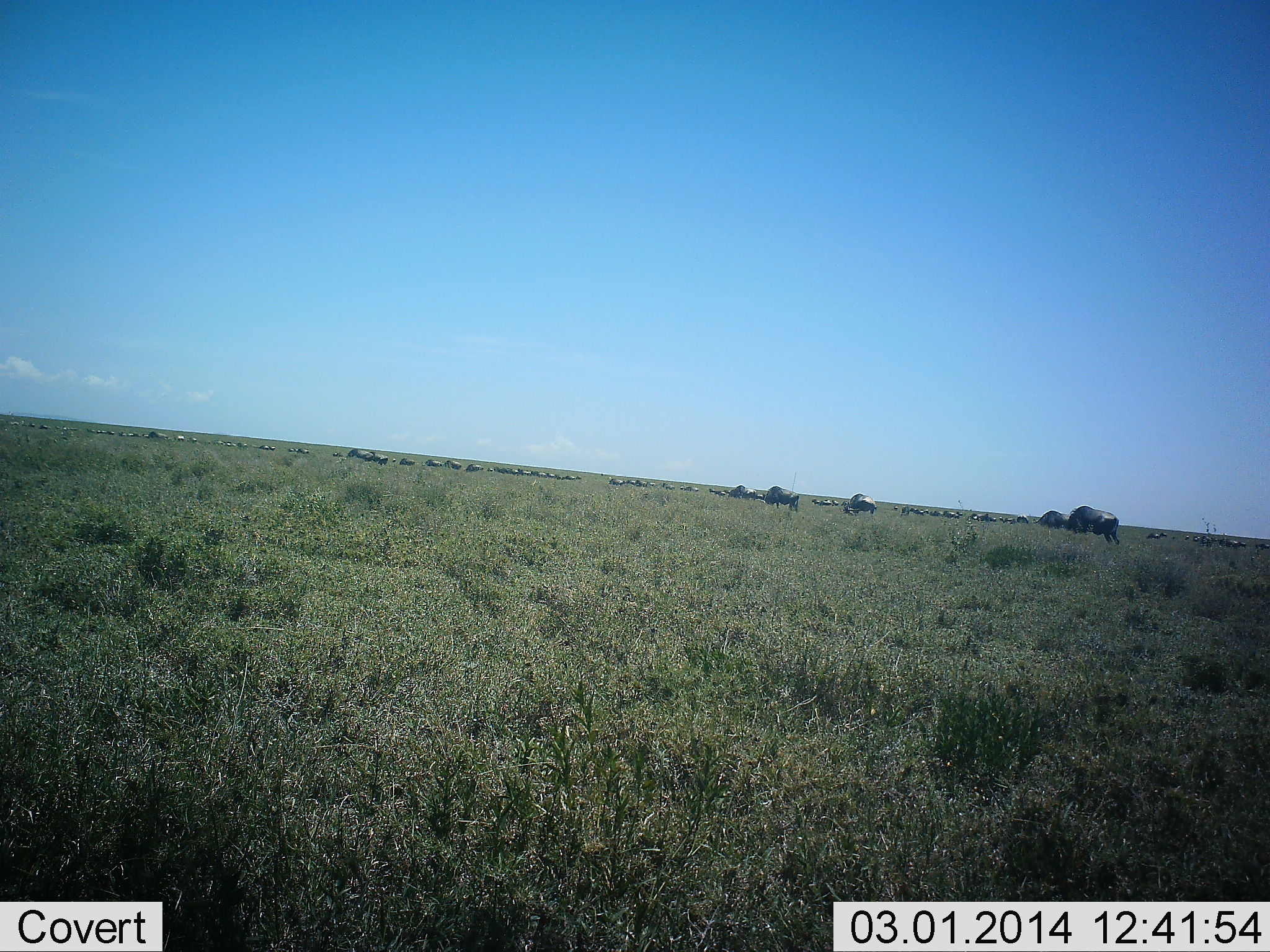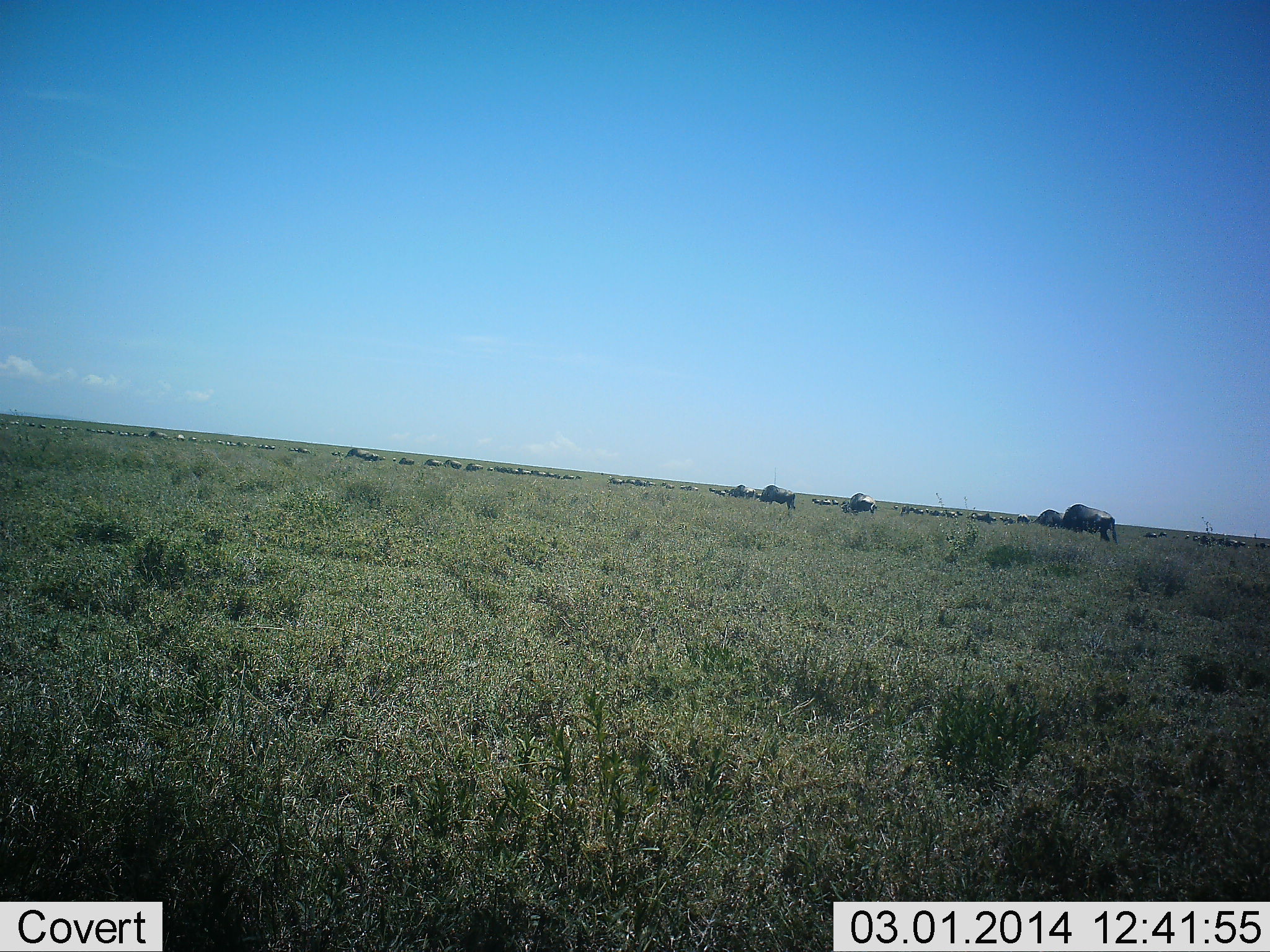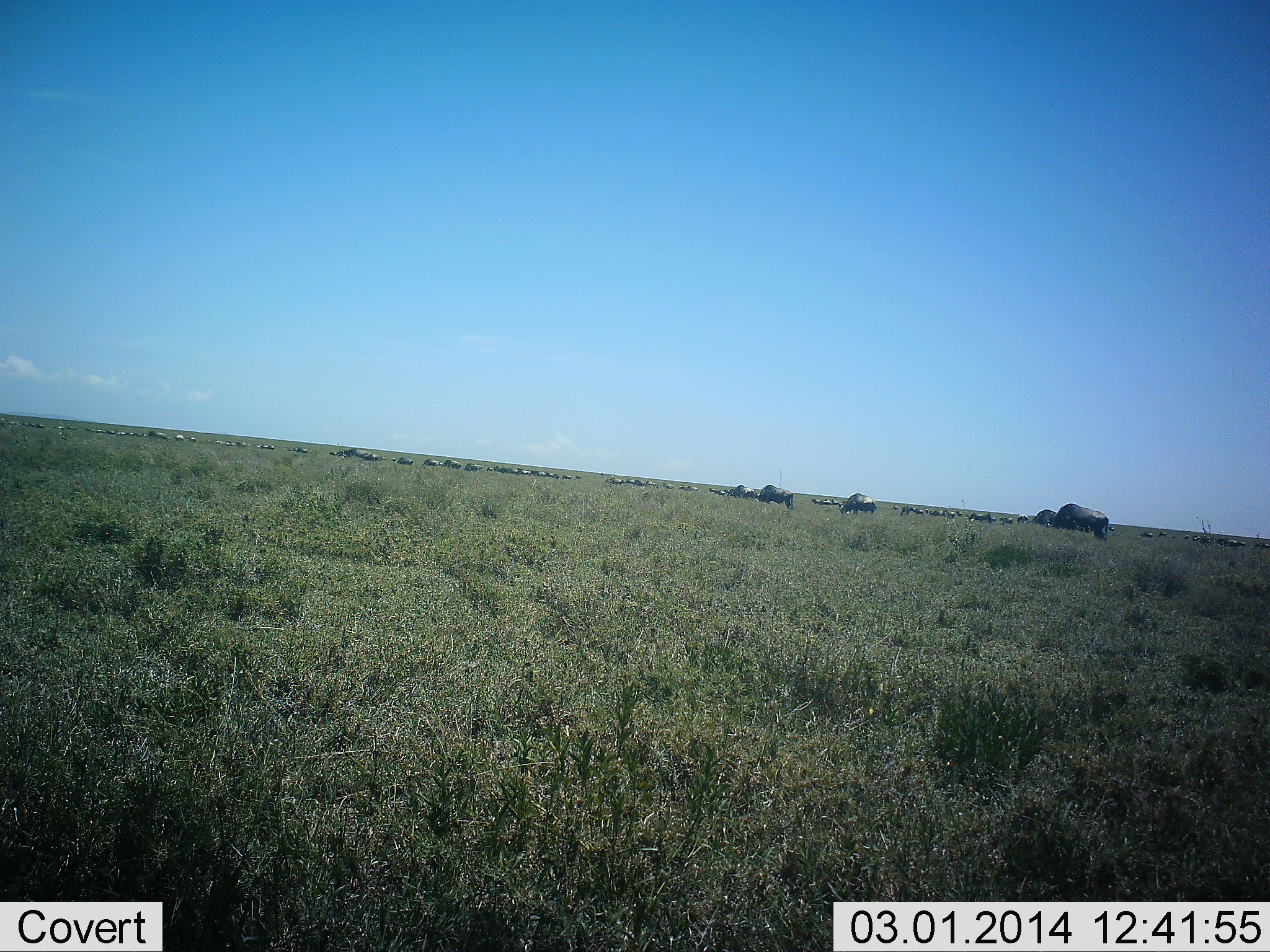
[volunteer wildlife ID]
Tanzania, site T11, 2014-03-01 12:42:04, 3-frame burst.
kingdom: Animalia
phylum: Chordata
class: Mammalia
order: Artiodactyla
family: Bovidae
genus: Connochaetes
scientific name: Connochaetes taurinus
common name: blue wildebeest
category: wildebeest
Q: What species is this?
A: Wildebeest (blue wildebeest) (Connochaetes taurinus).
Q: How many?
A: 11-50.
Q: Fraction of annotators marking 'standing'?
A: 31%.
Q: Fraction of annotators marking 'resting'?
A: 8%.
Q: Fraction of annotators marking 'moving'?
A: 58%.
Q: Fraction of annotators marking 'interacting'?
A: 4%.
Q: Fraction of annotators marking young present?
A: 0%.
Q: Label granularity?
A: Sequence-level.